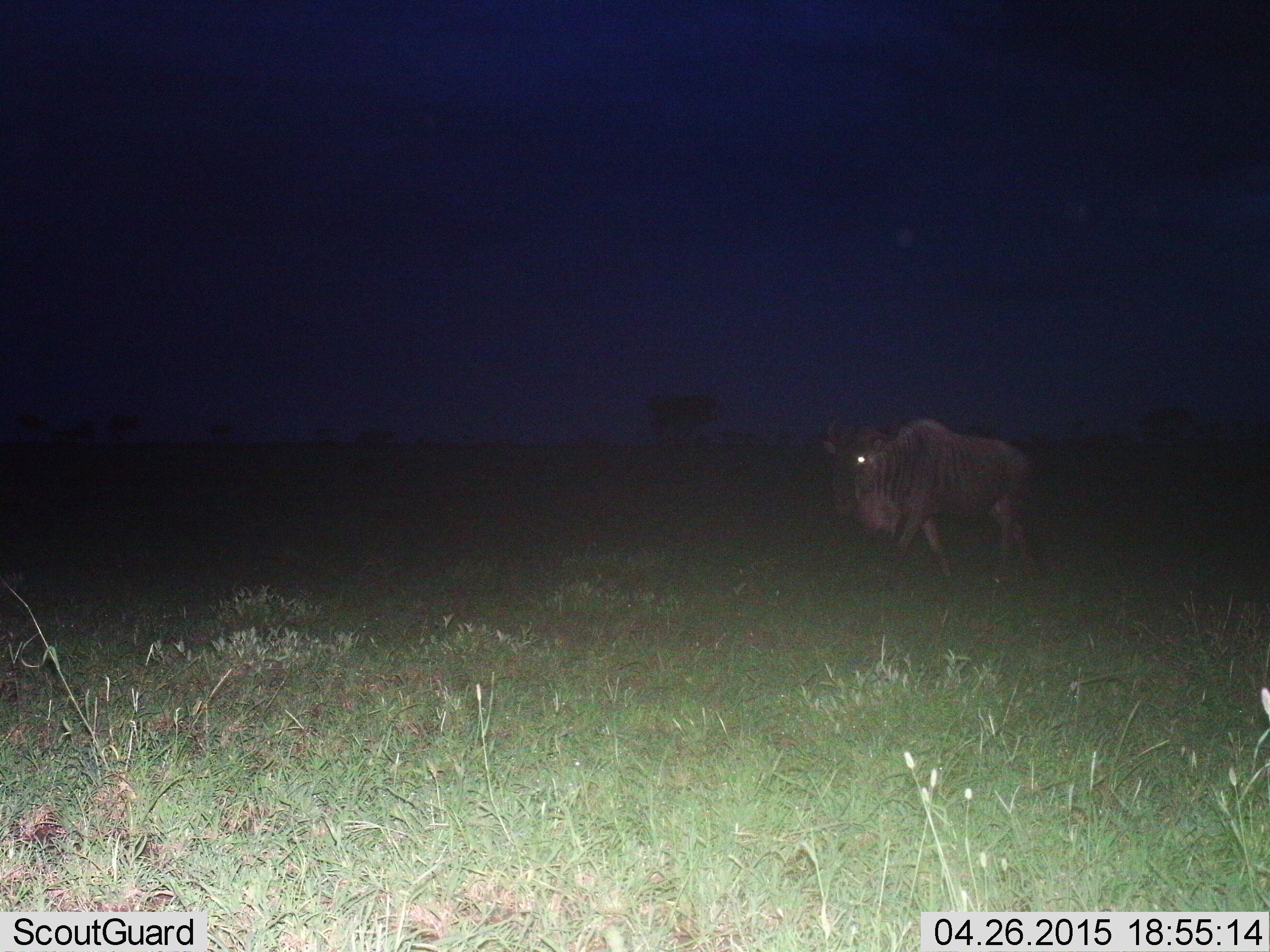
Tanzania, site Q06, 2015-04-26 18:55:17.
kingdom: Animalia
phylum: Chordata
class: Mammalia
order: Artiodactyla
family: Bovidae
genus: Connochaetes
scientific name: Connochaetes taurinus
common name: blue wildebeest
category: wildebeest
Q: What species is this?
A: Wildebeest (blue wildebeest) (Connochaetes taurinus).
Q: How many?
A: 1.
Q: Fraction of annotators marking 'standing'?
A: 10%.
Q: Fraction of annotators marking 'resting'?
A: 0%.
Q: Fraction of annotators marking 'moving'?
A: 90%.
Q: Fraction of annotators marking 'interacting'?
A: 0%.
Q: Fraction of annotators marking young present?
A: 0%.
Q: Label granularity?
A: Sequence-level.